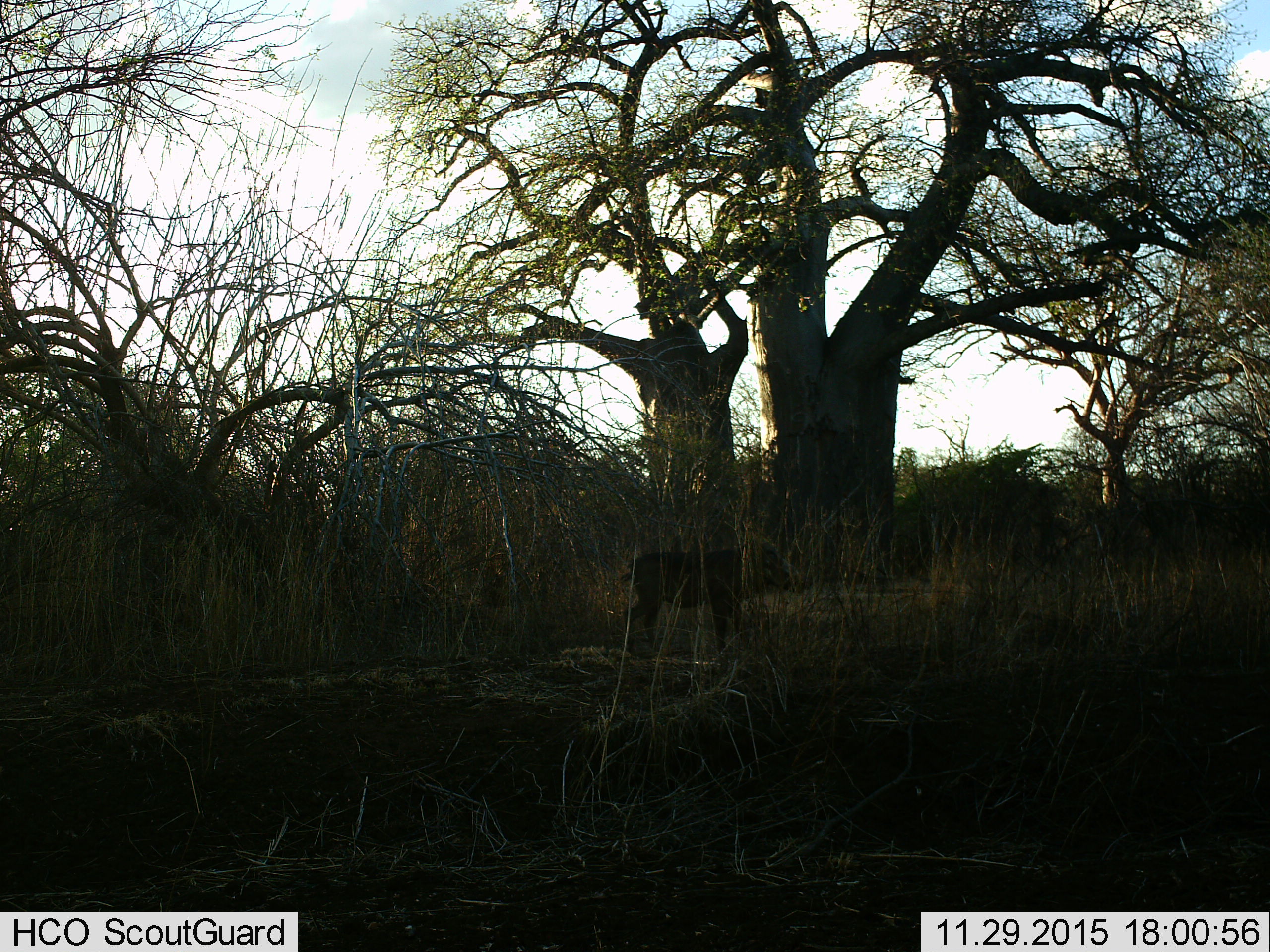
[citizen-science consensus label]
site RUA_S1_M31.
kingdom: Animalia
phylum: Chordata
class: Mammalia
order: Artiodactyla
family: Suidae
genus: Phacochoerus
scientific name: Phacochoerus africanus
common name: warthog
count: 1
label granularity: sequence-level